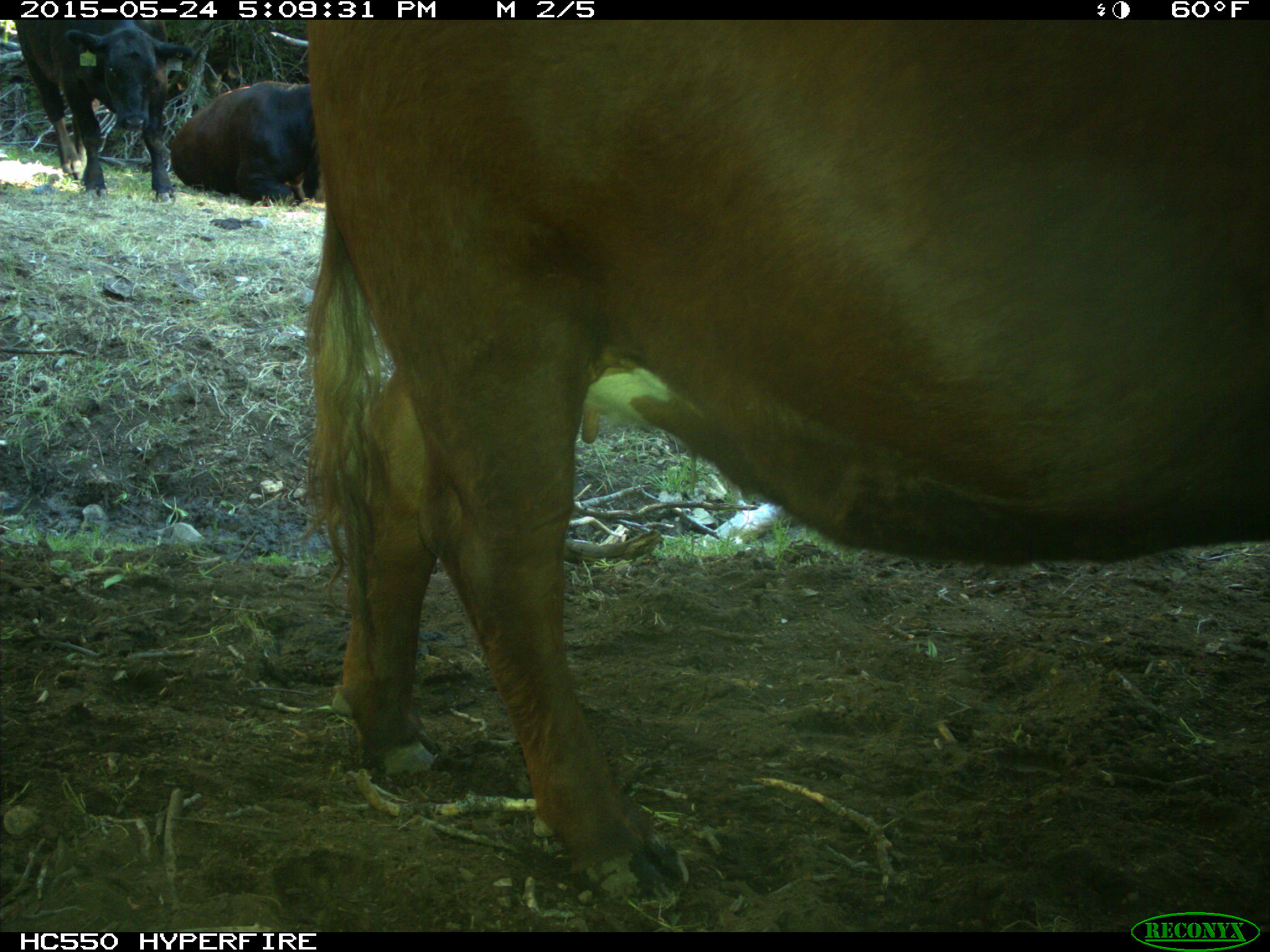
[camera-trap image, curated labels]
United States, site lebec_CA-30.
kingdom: Animalia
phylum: Chordata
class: Mammalia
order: Artiodactyla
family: Bovidae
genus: Bos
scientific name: Bos taurus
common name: domestic cow